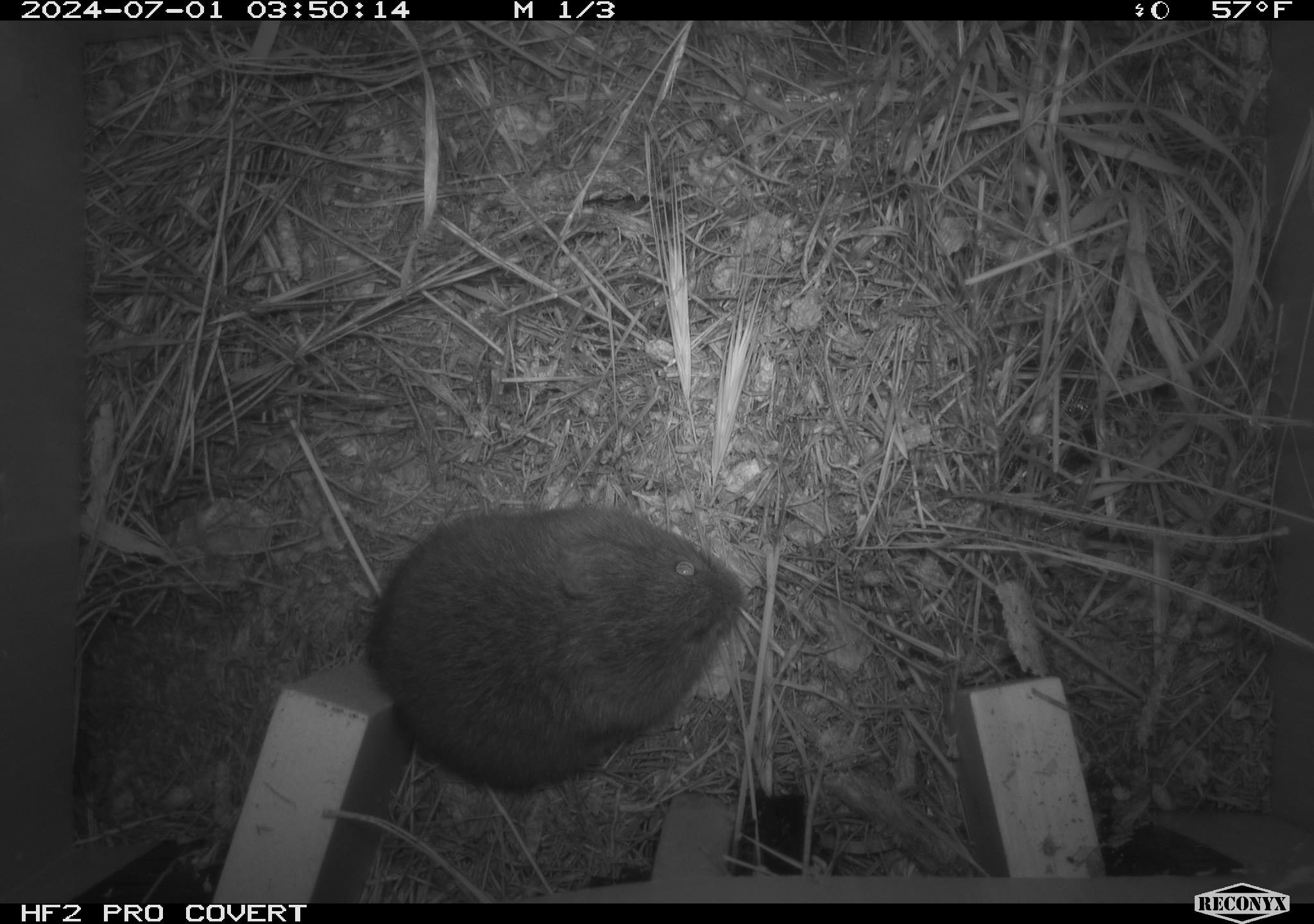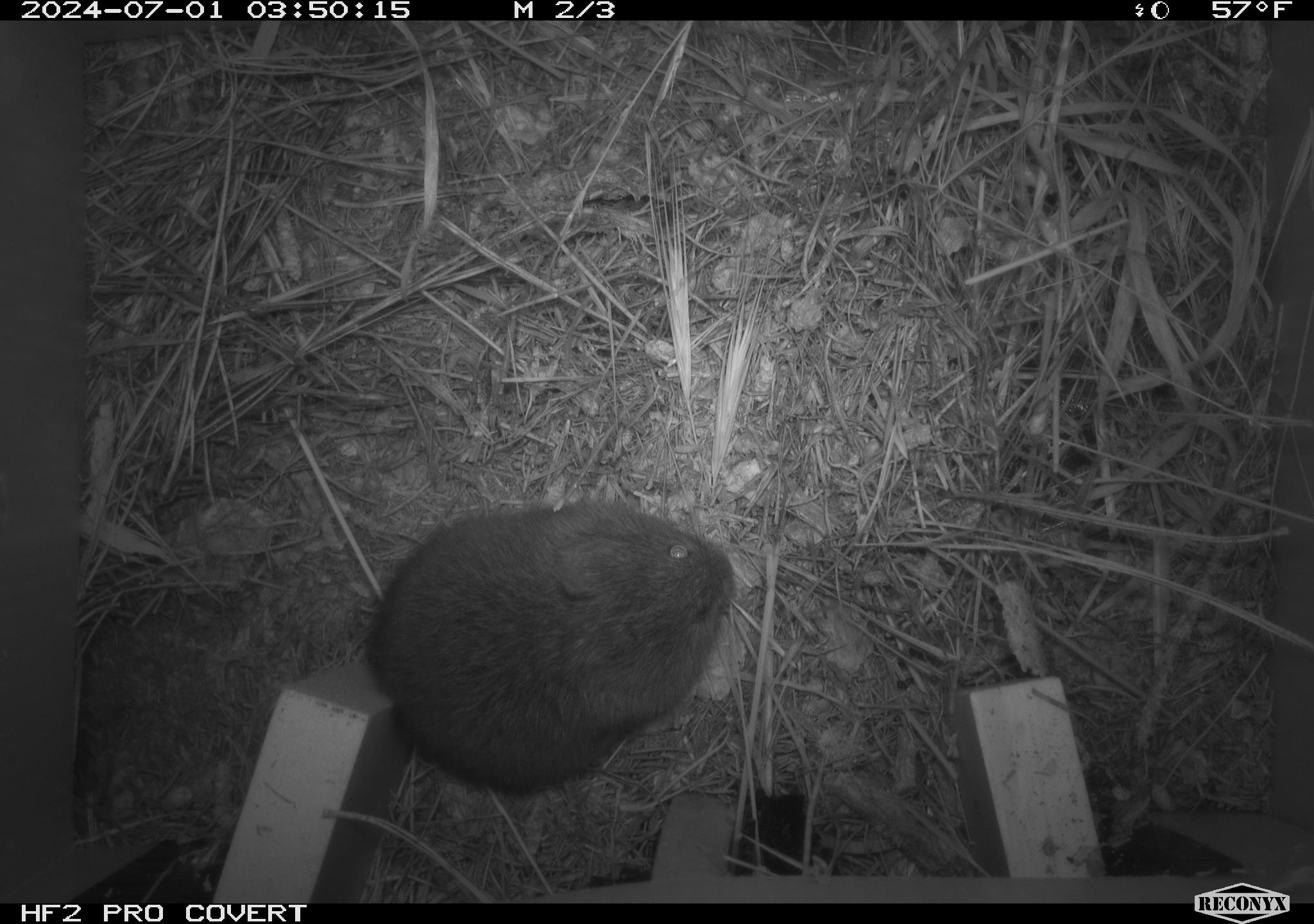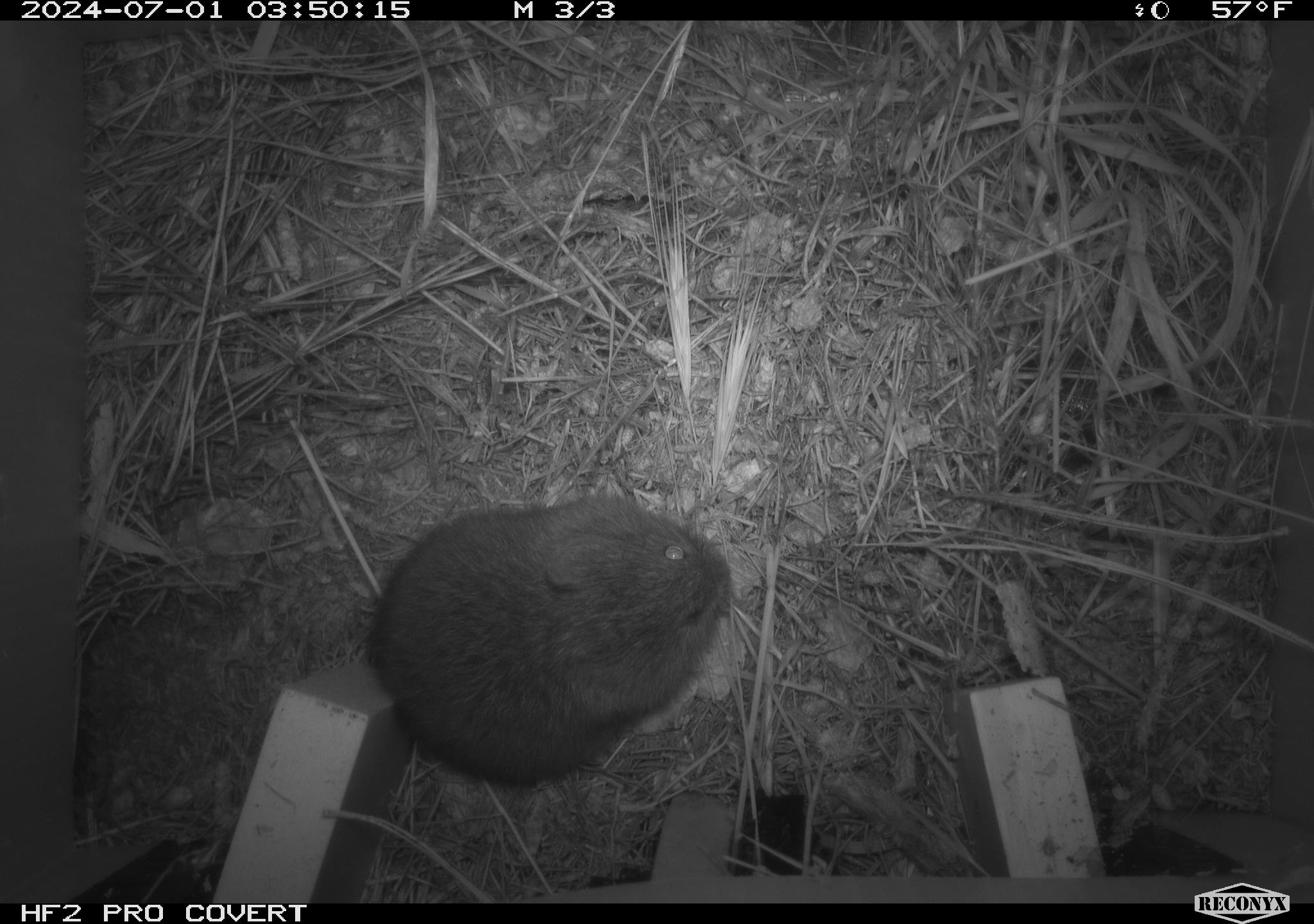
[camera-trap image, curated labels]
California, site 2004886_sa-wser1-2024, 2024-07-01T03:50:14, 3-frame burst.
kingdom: Animalia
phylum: Chordata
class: Mammalia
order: Rodentia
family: Cricetidae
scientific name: Arvicolinae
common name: voles, lemmings, and muskrats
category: arvicolinae subfamily